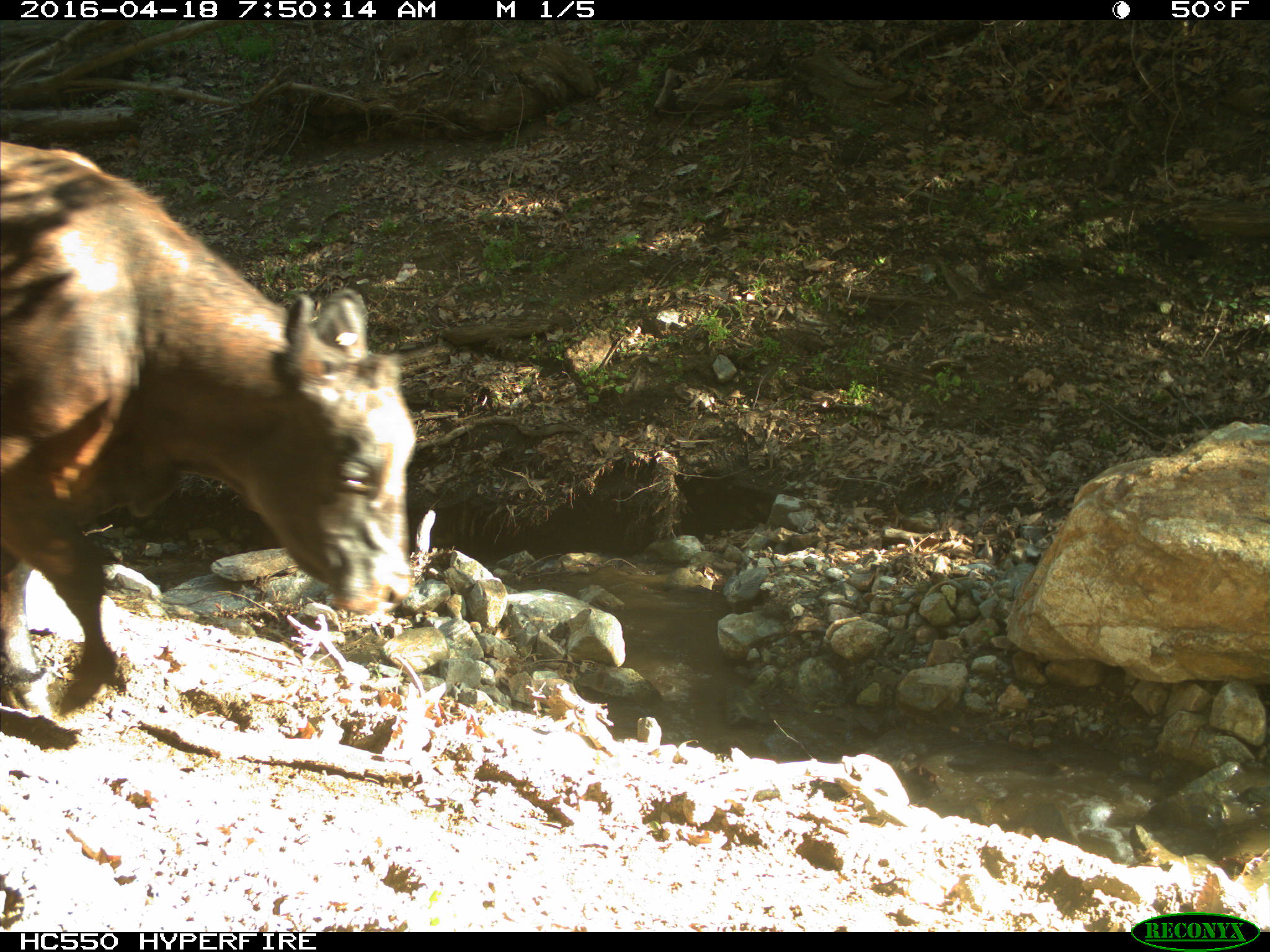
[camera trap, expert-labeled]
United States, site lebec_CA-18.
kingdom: Animalia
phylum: Chordata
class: Mammalia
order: Artiodactyla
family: Bovidae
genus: Bos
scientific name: Bos taurus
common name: domestic cow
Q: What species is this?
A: Bos taurus (domestic cow).